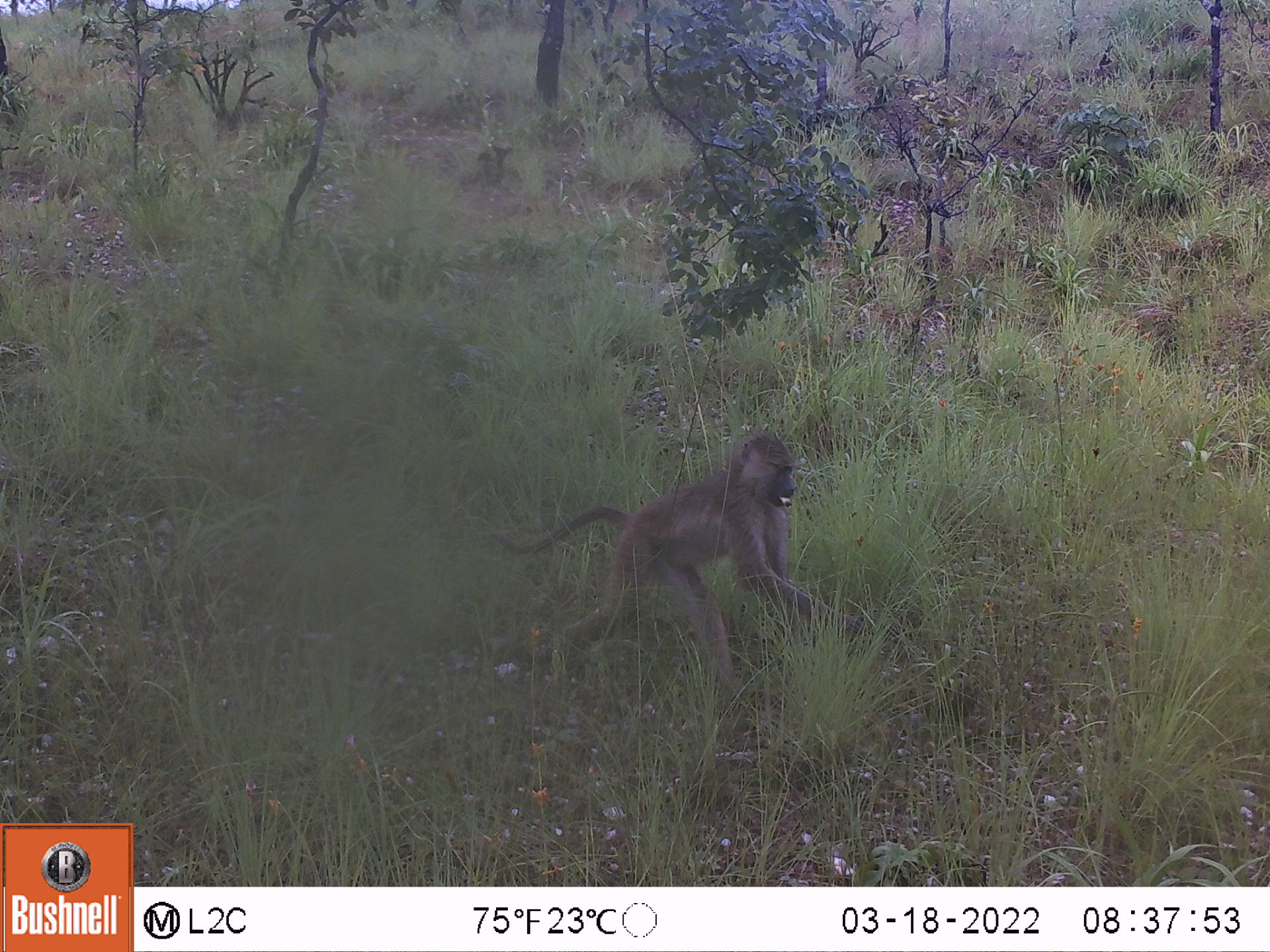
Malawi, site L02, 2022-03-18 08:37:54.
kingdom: Animalia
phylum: Chordata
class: Mammalia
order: Primates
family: Cercopithecidae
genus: Papio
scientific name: Papio cynocephalus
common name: yellow baboon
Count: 1.